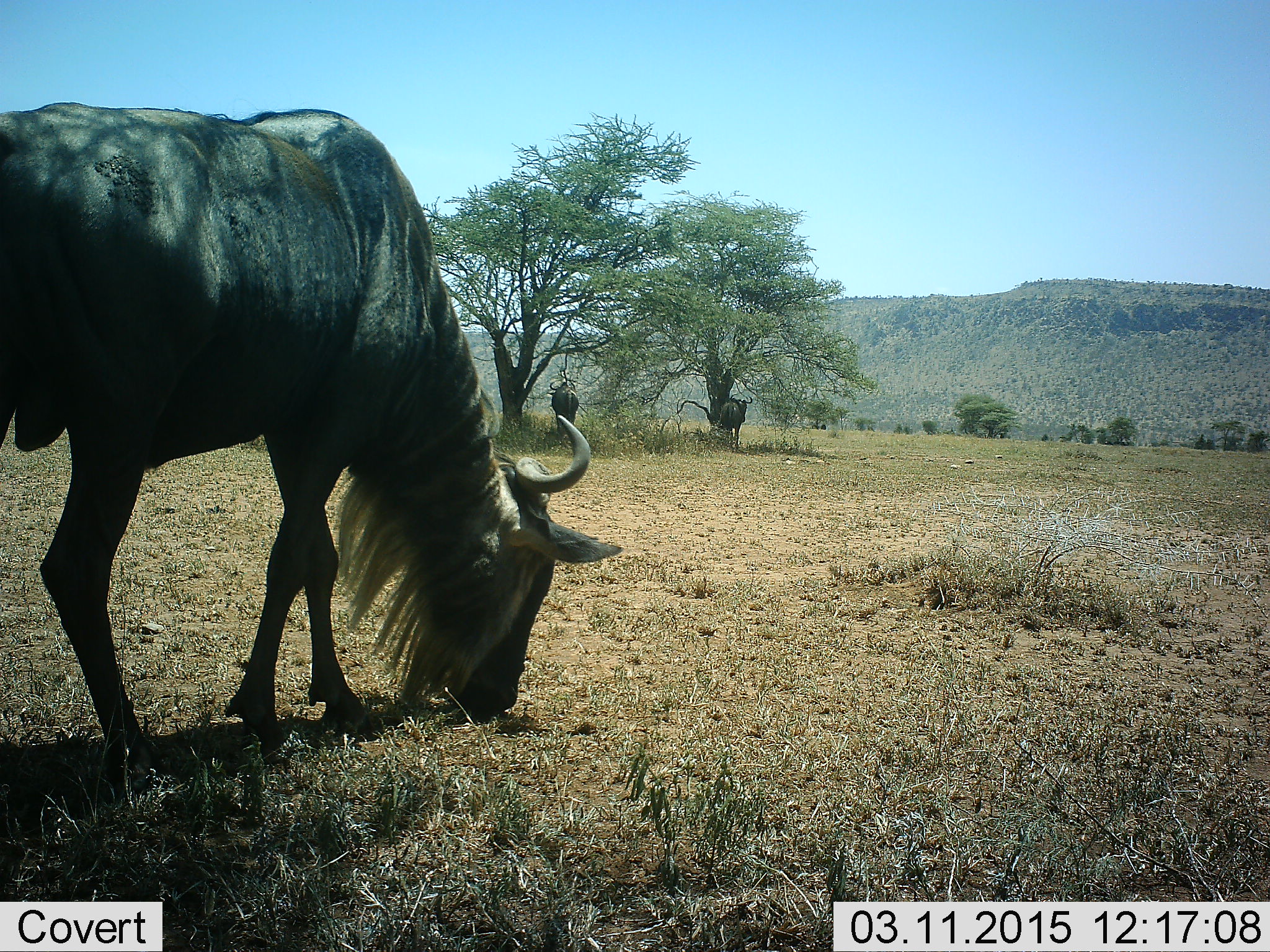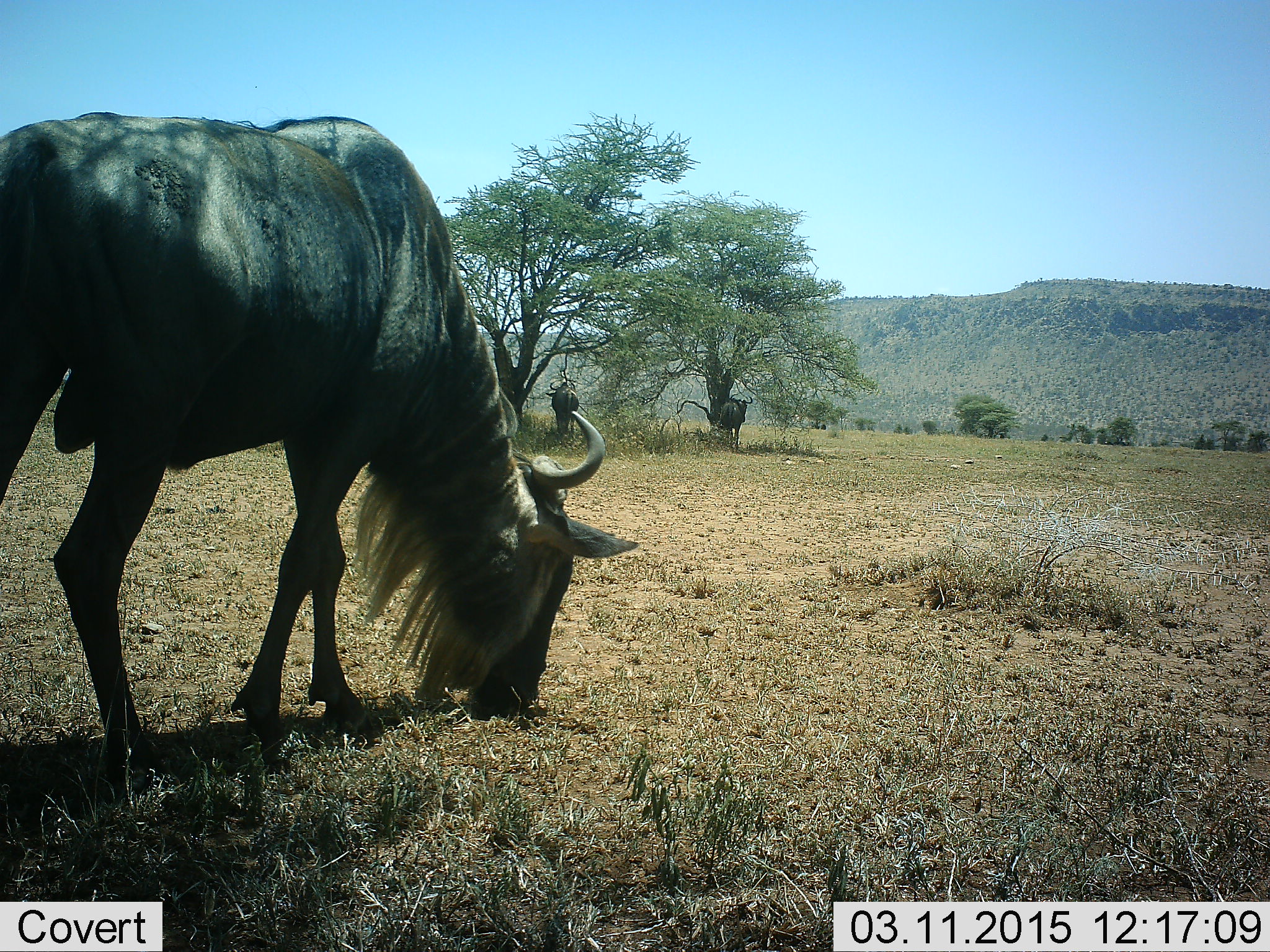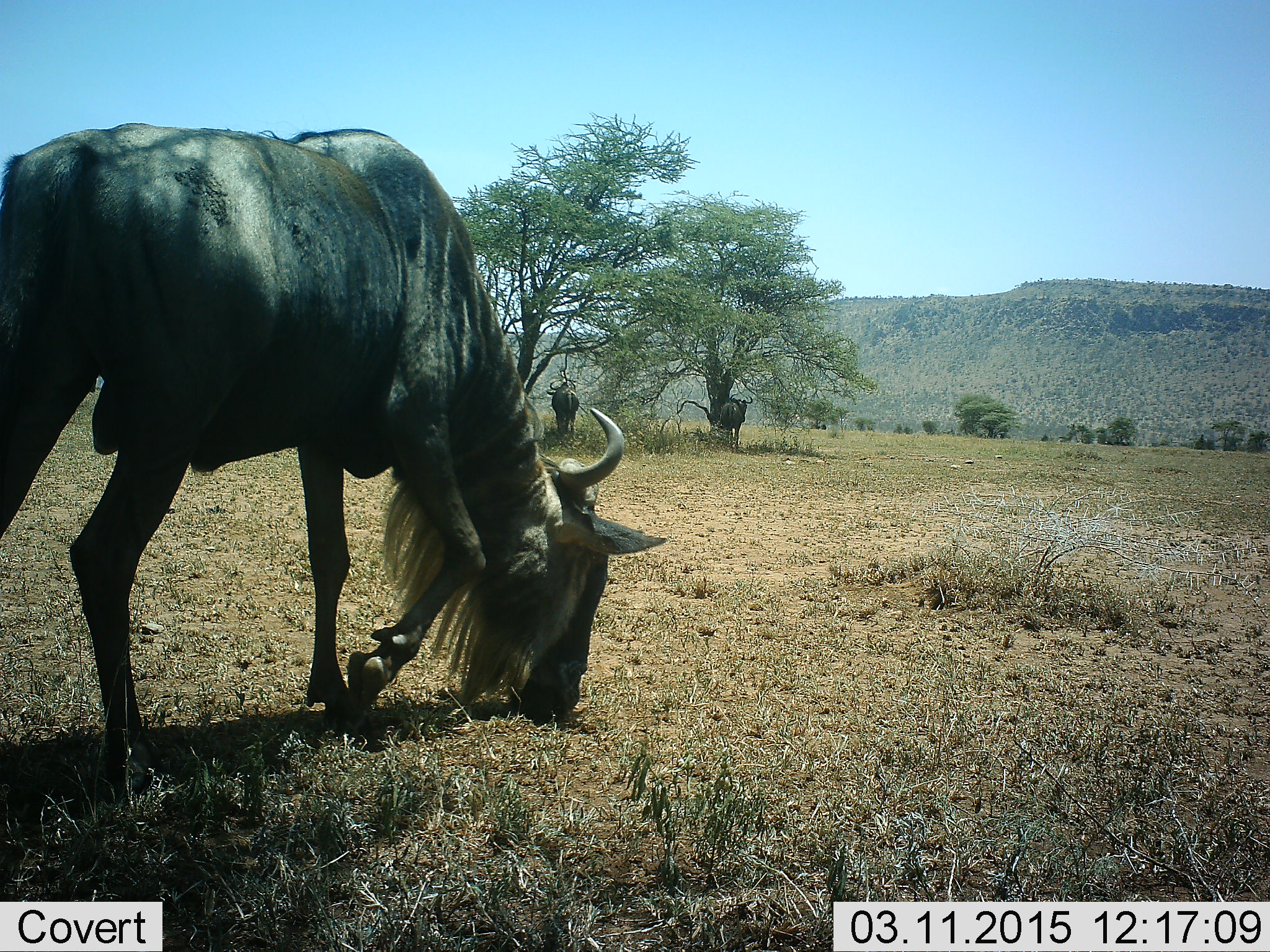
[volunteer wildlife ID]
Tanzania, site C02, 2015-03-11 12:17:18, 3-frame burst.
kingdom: Animalia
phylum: Chordata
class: Mammalia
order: Artiodactyla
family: Bovidae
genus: Connochaetes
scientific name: Connochaetes taurinus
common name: blue wildebeest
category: wildebeest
Wildebeest (blue wildebeest) (Connochaetes taurinus), count 1. Behavior (volunteer vote fractions): standing 10%, resting 0%, moving 30%, interacting 0%. Young present (vote fraction): 0%. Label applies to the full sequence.